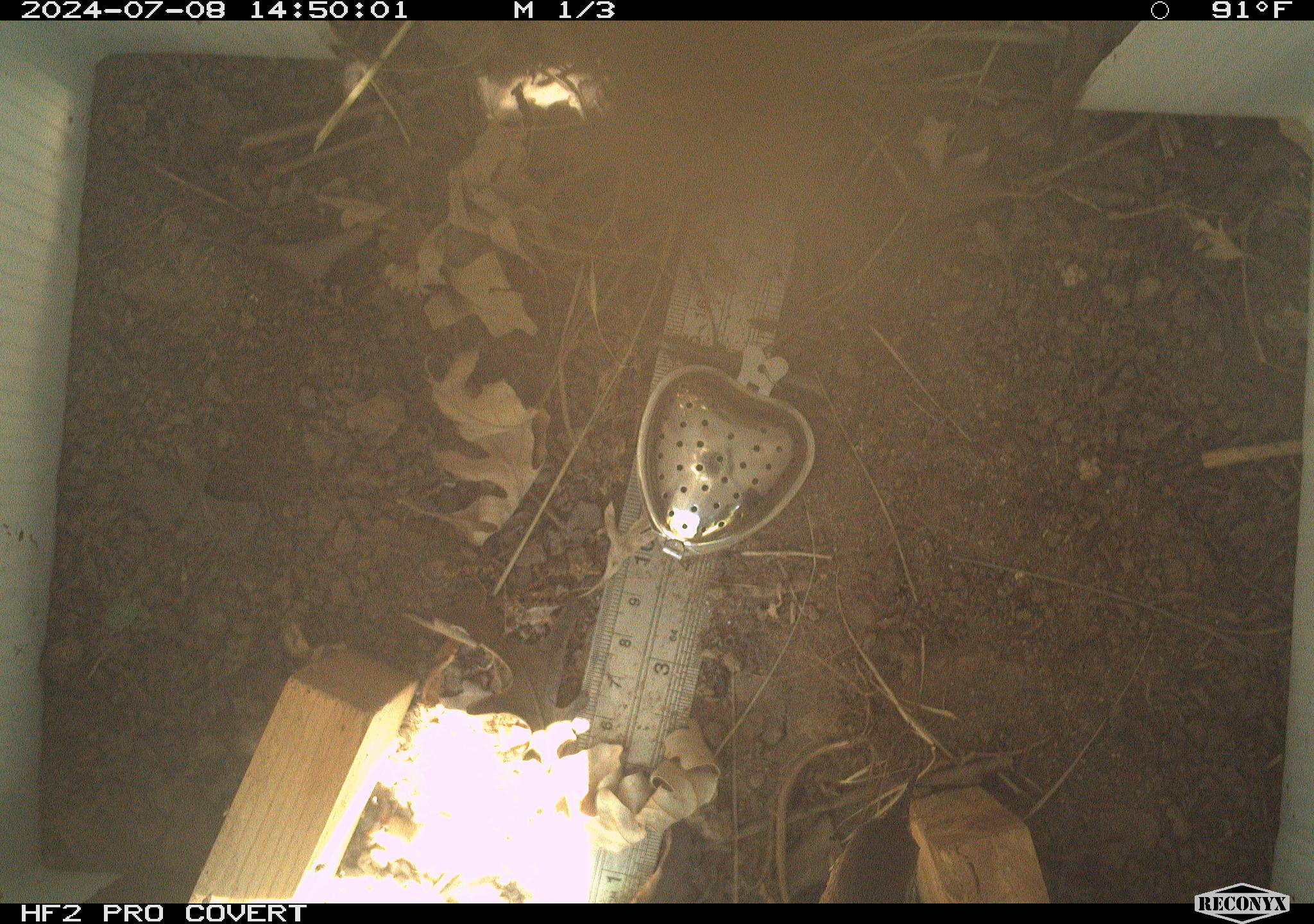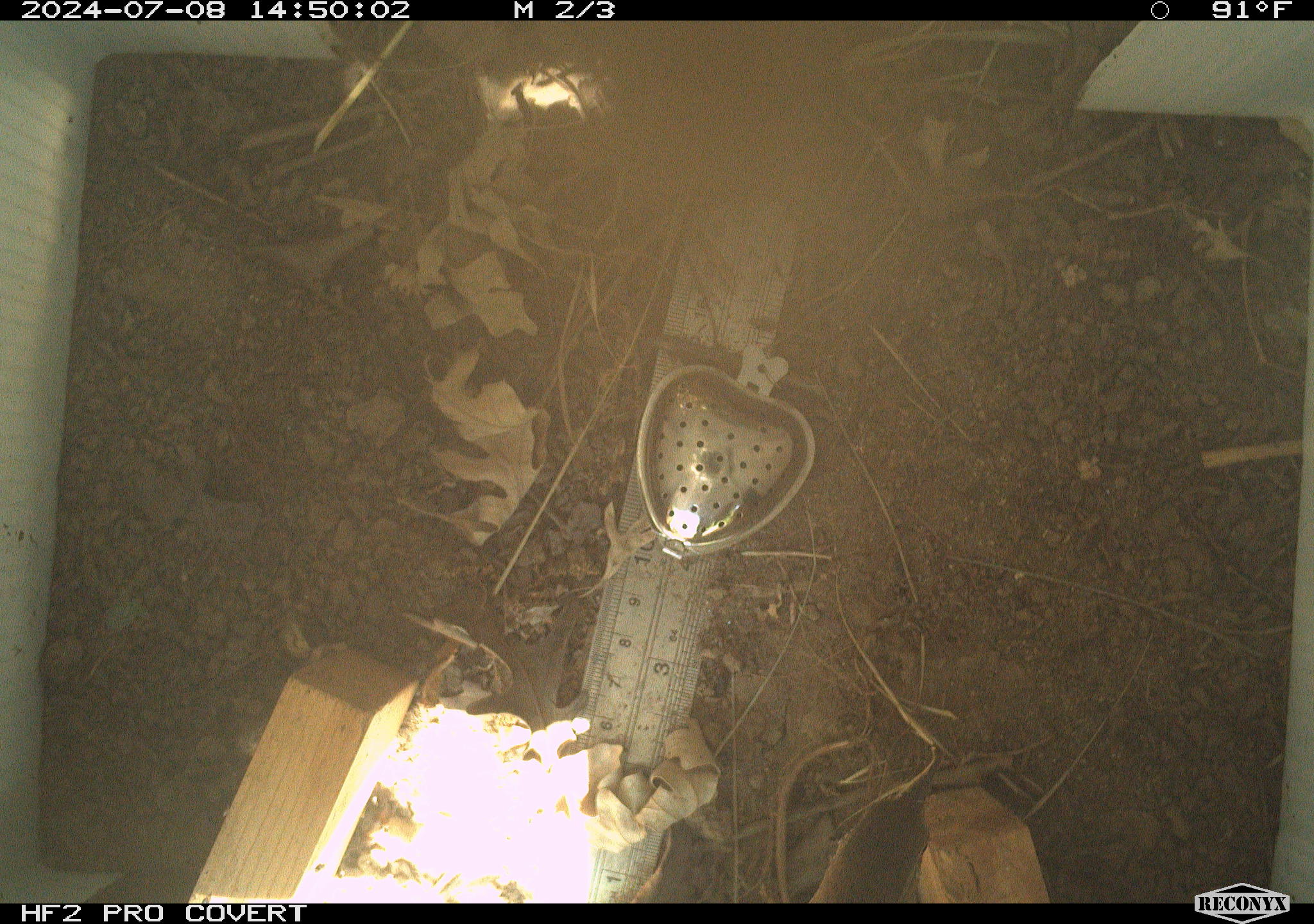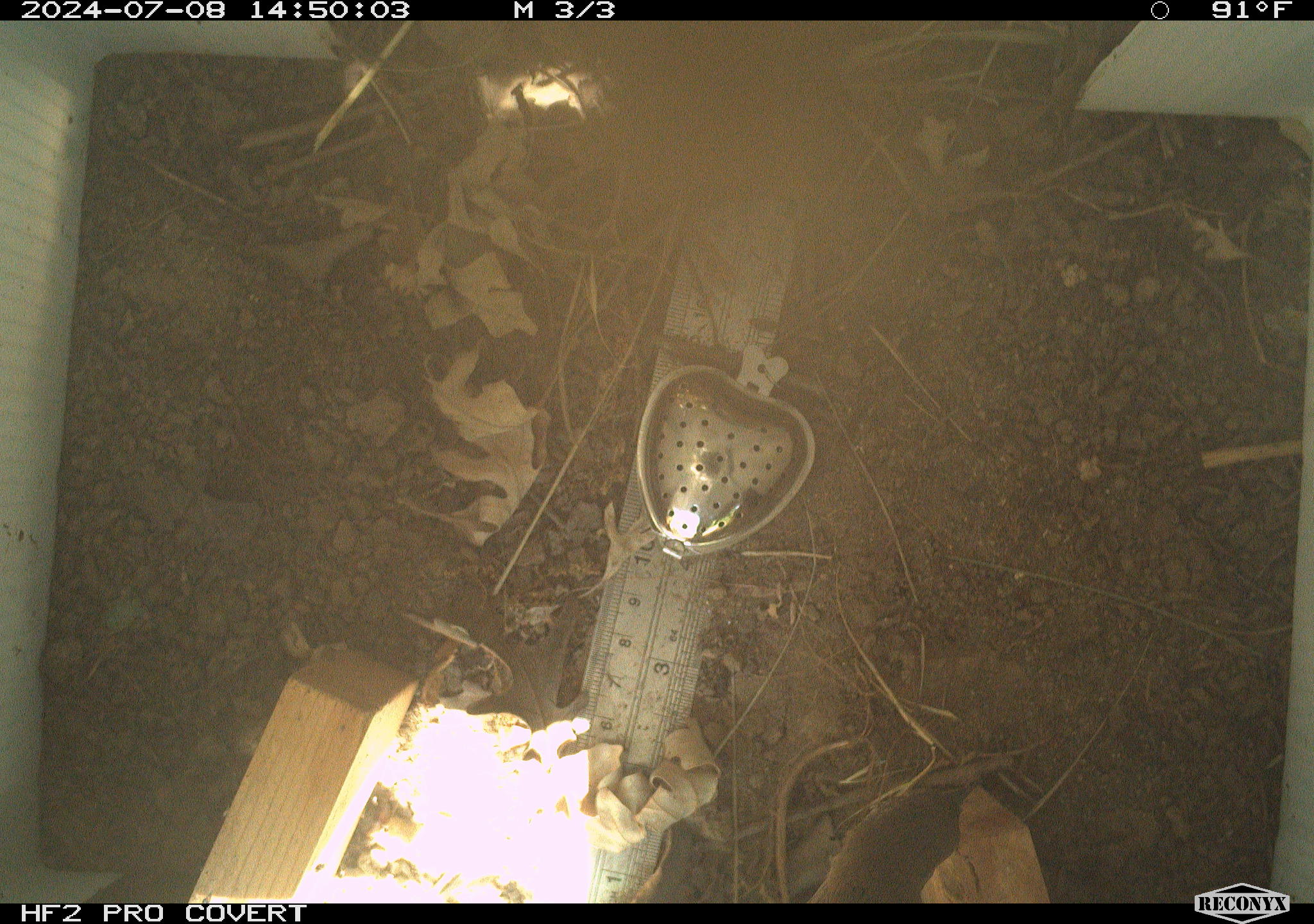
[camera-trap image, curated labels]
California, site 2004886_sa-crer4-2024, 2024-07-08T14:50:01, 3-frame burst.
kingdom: Animalia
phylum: Chordata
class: Aves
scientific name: Aves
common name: bird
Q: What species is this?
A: Bird (Aves).